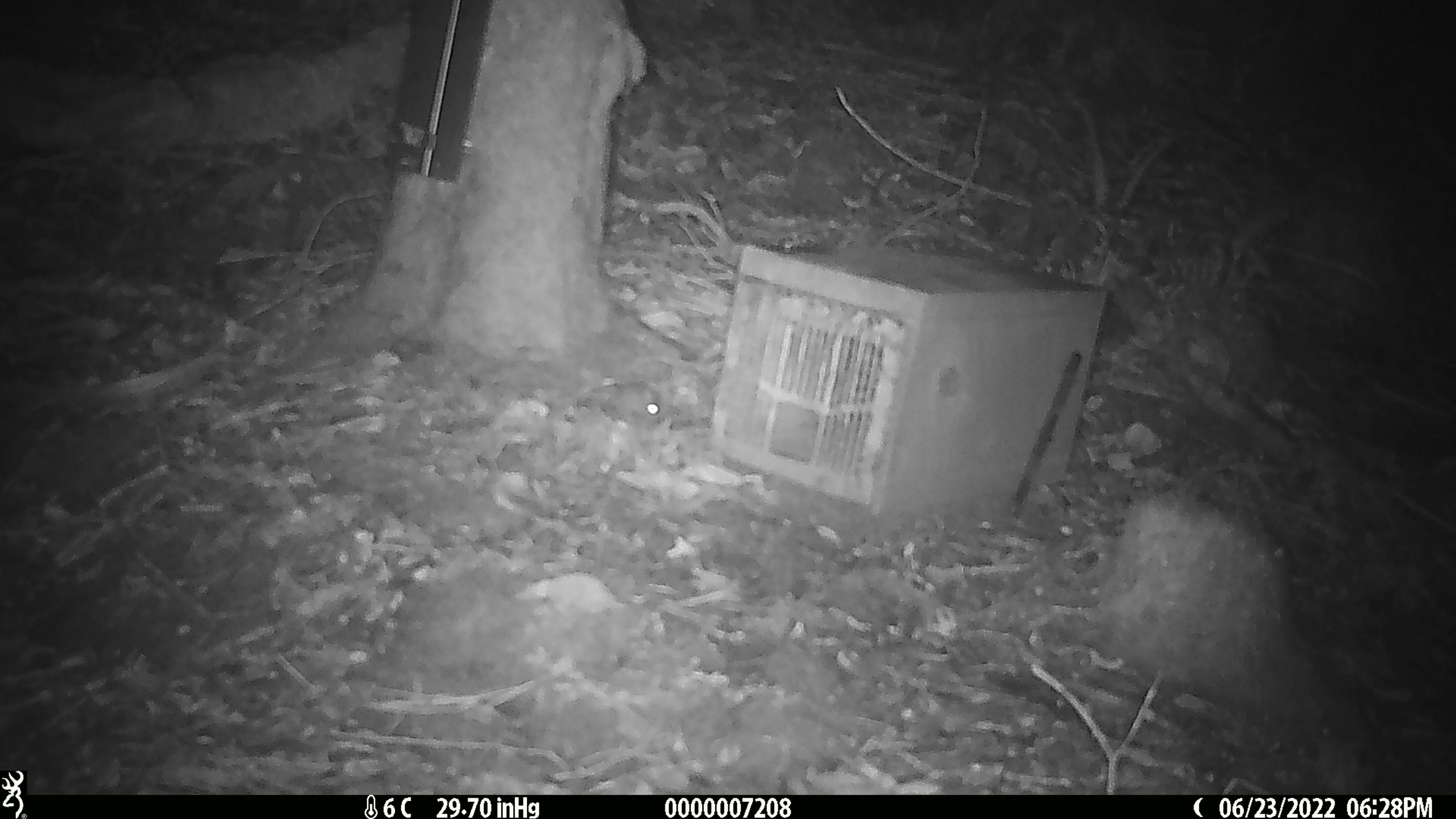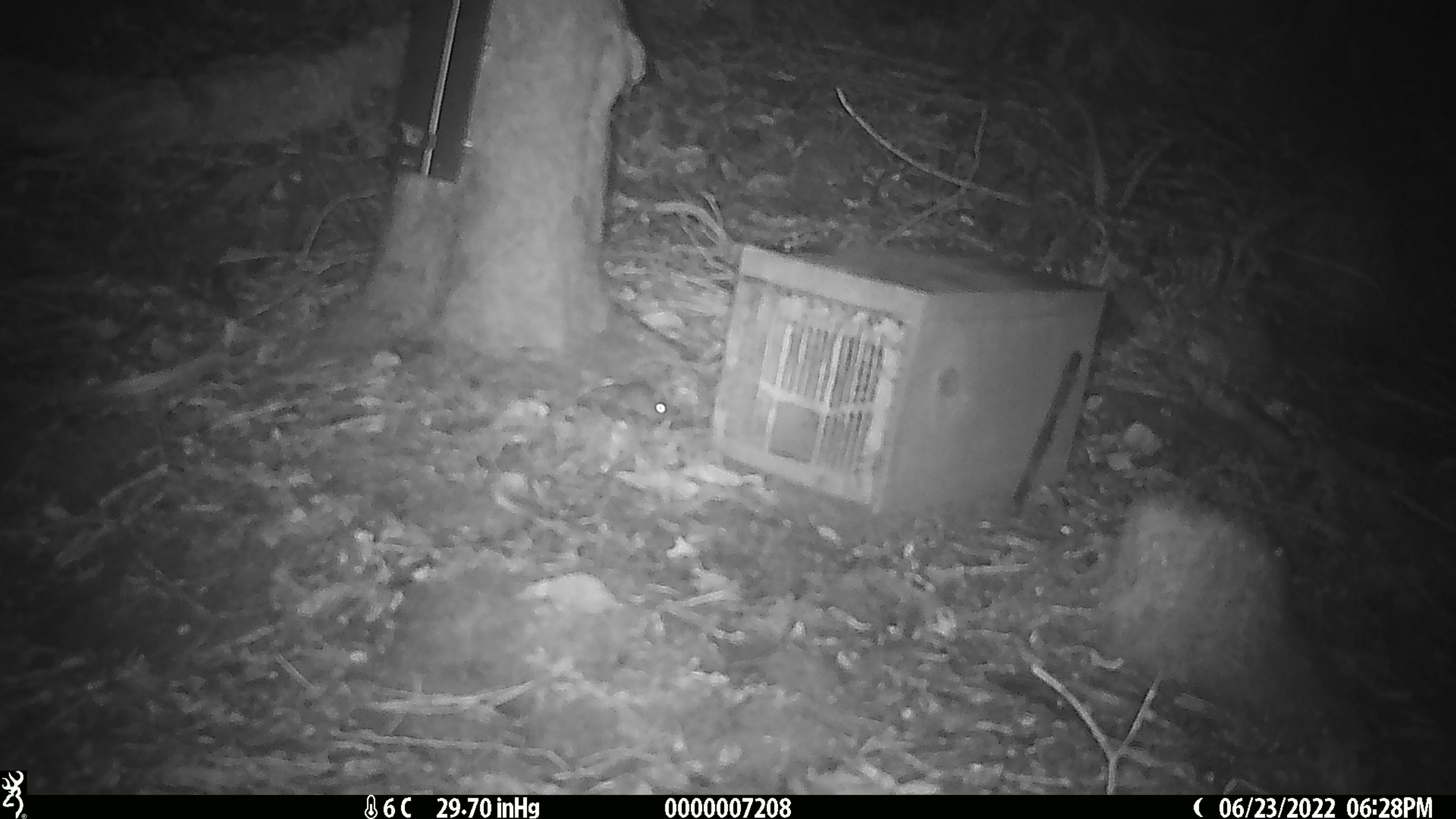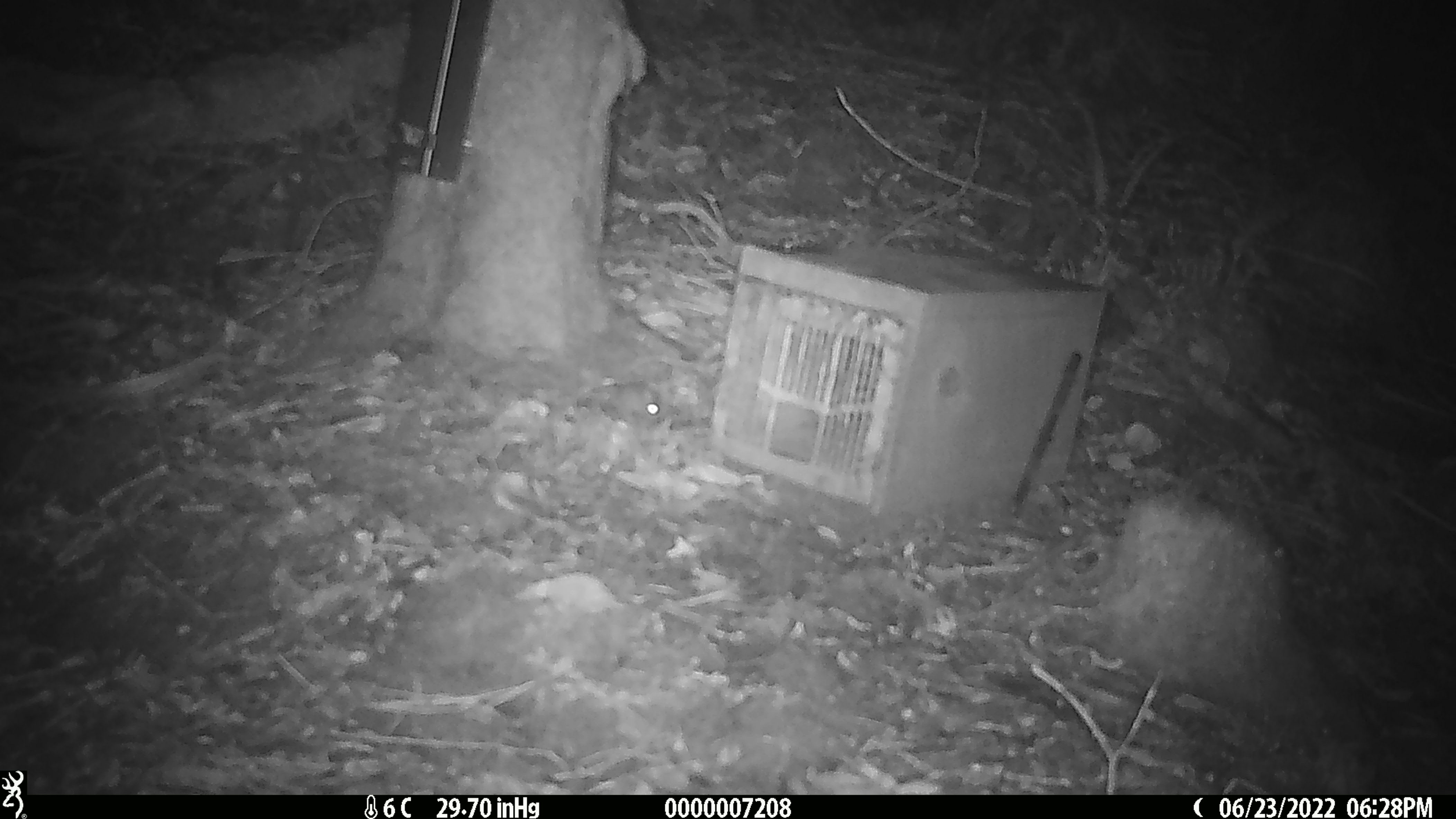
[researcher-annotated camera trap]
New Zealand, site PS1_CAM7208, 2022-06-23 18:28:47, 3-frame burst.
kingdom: Animalia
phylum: Chordata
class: Mammalia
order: Rodentia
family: Muridae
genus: Mus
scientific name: Mus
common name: mouse